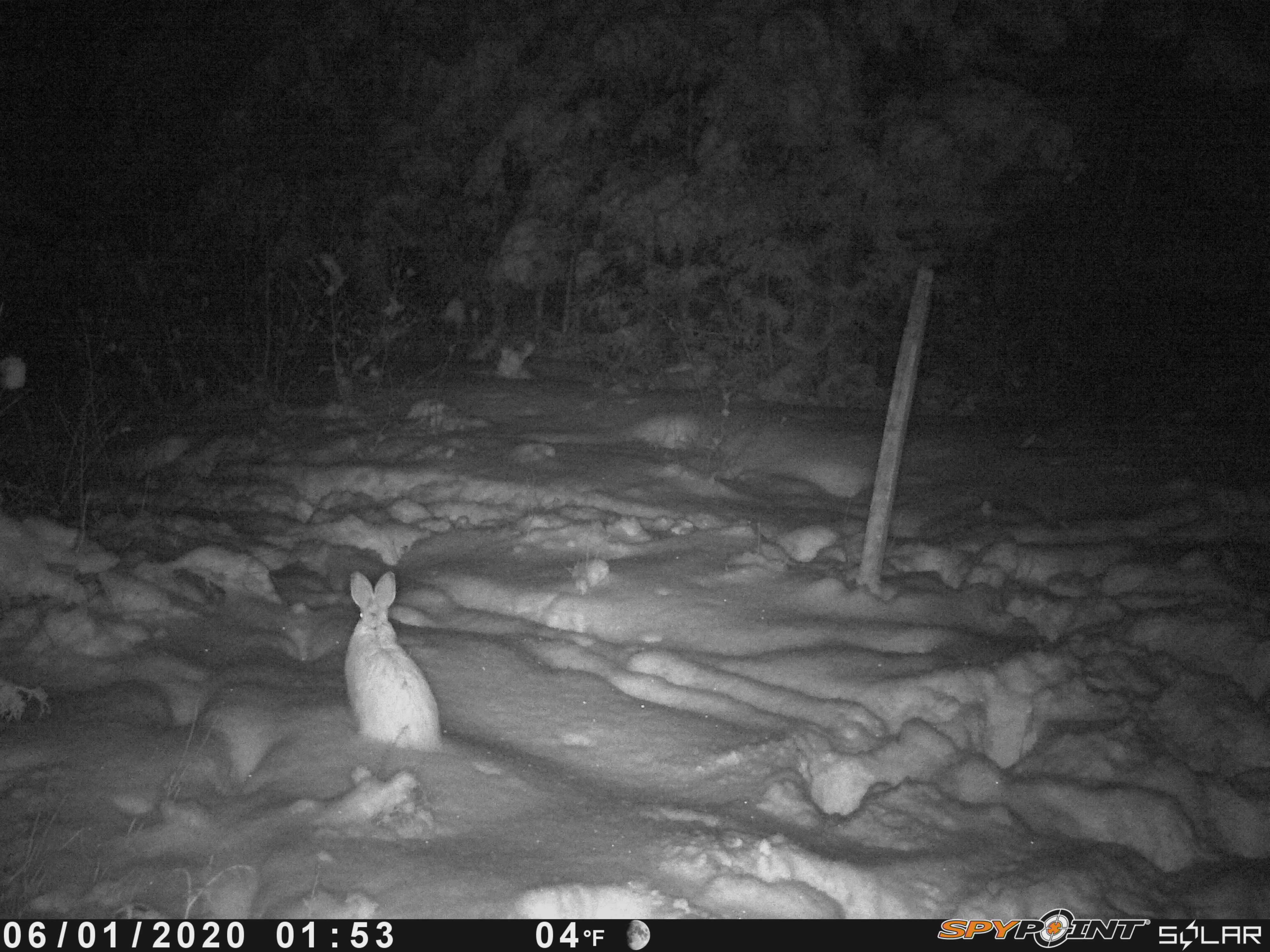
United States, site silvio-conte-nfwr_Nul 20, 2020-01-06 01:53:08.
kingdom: Animalia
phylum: Chordata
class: Mammalia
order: Lagomorpha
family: Leporidae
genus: Lepus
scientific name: Lepus americanus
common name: snowshoe hare